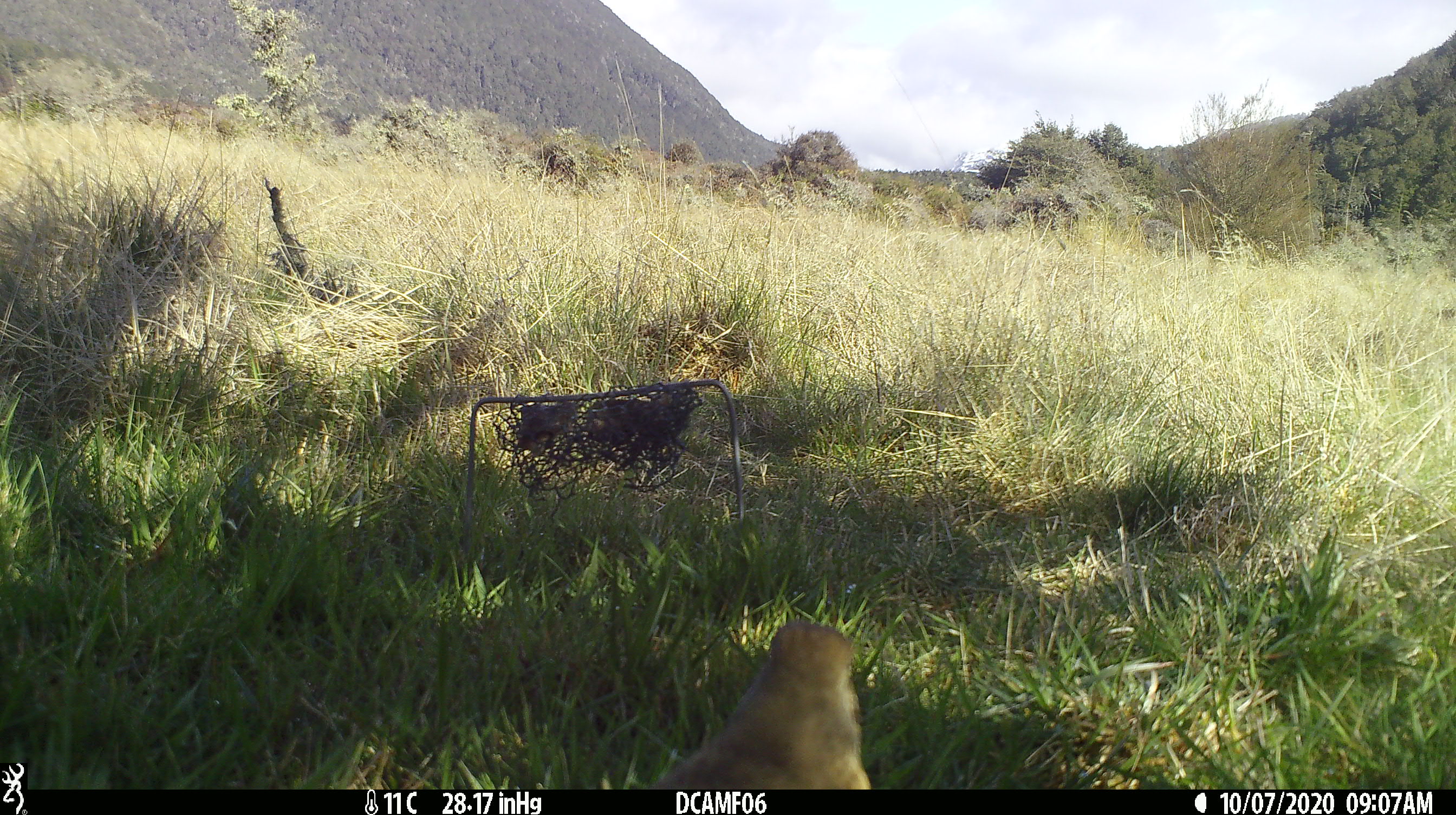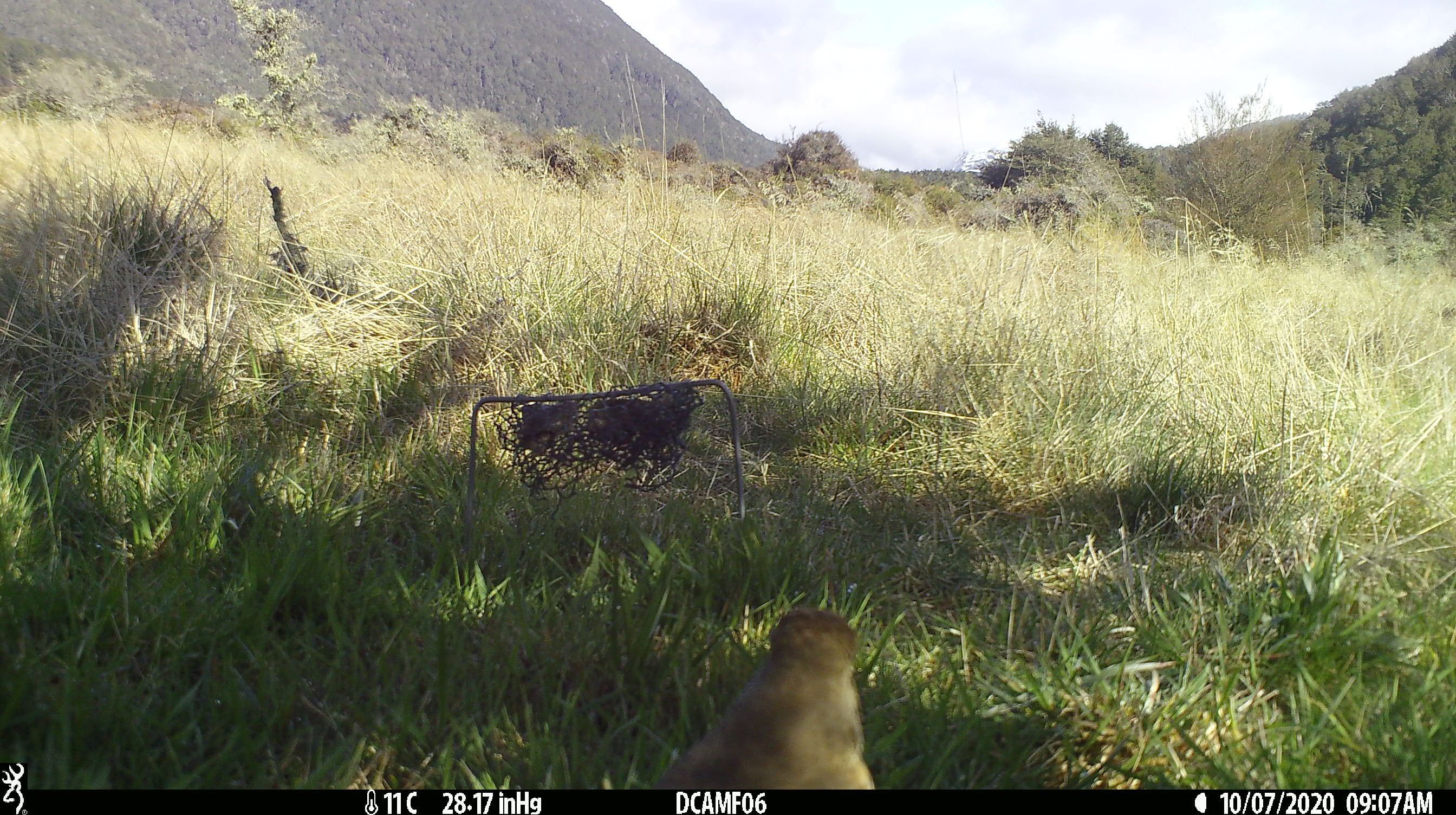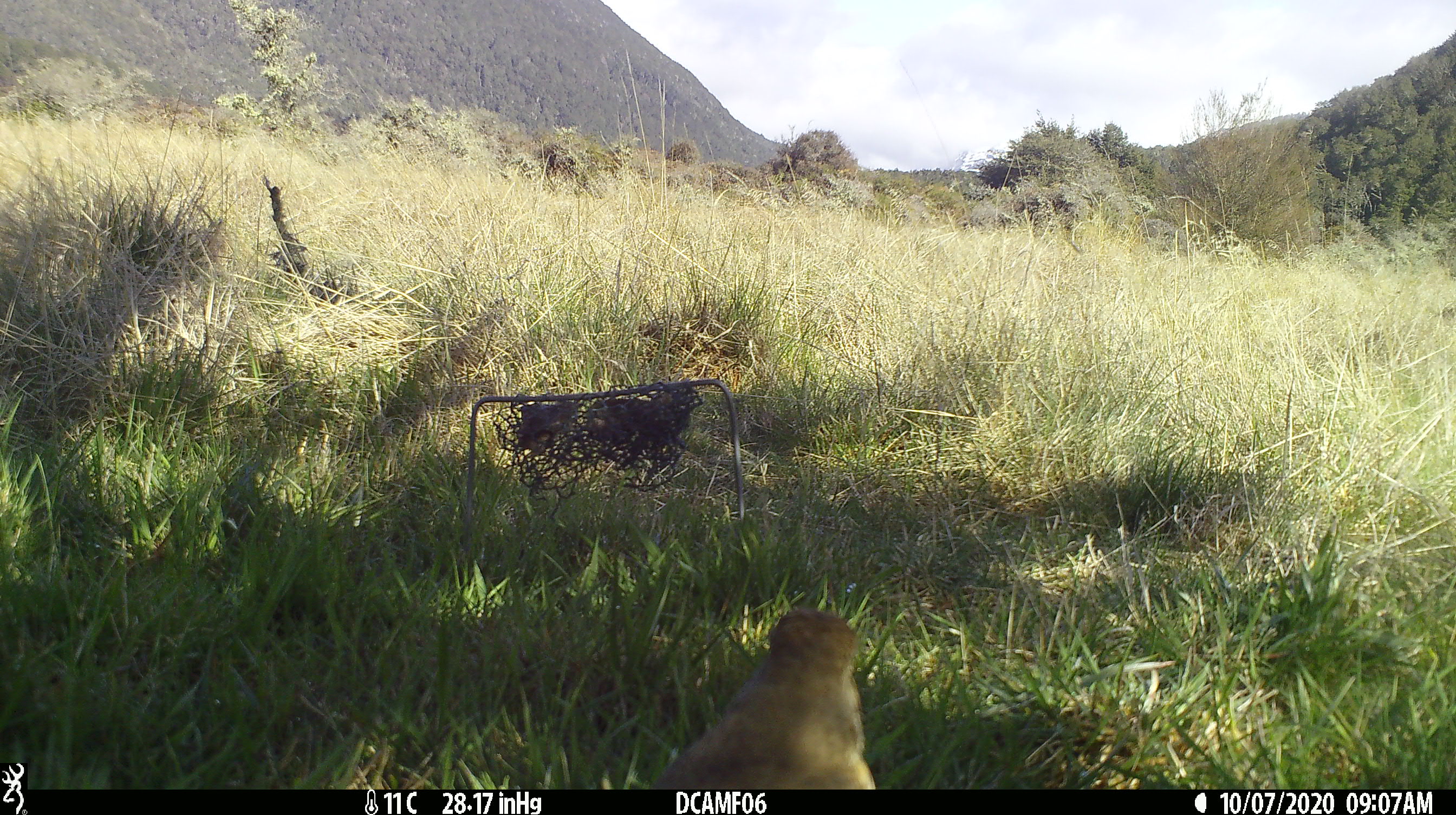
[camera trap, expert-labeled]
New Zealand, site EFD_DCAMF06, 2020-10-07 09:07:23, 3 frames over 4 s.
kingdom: Animalia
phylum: Chordata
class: Aves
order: Passeriformes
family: Turdidae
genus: Turdus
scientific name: Turdus philomelos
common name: song thrush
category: thrush